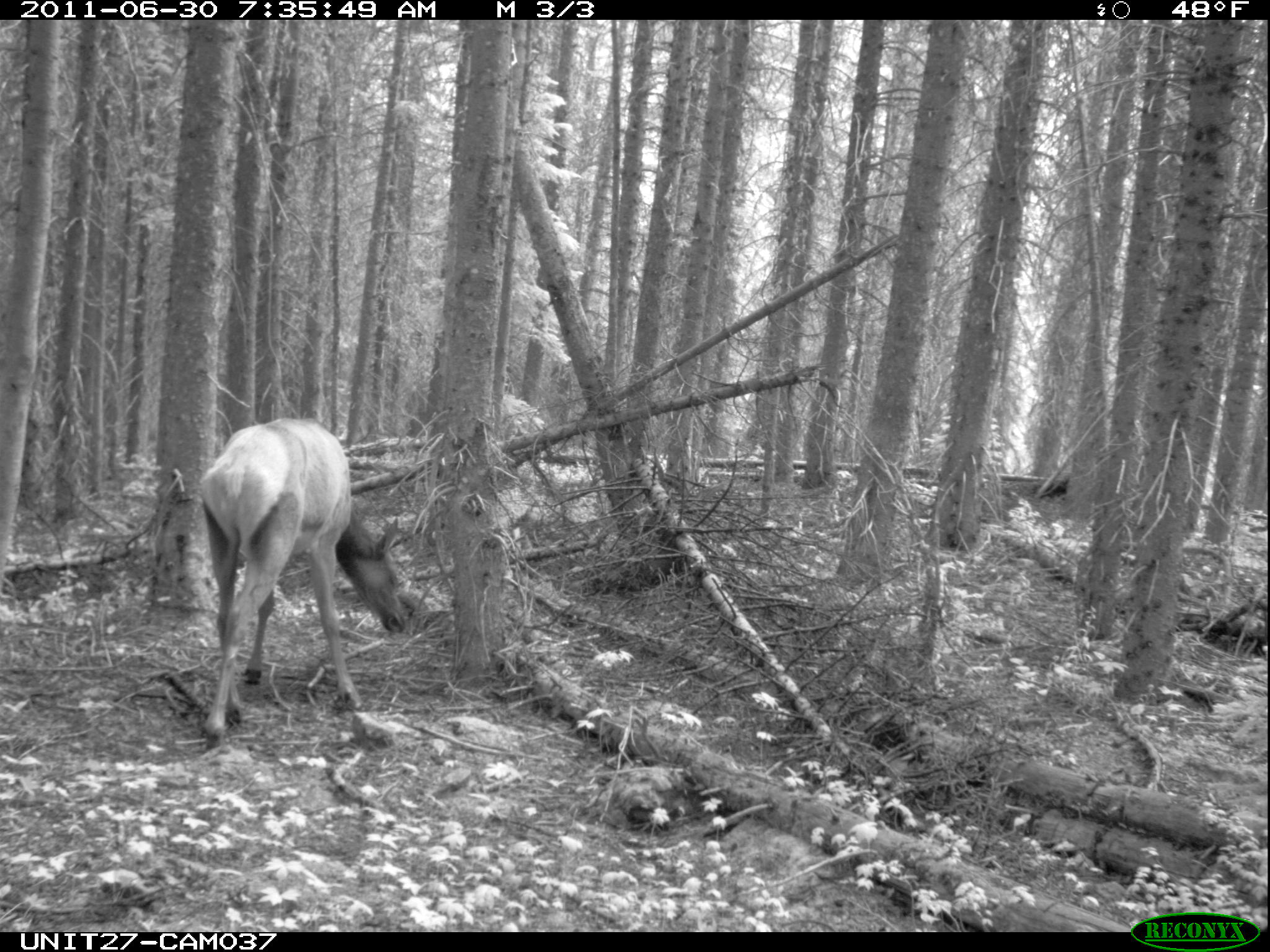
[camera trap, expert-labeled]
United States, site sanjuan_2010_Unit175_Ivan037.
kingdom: Animalia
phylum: Chordata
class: Mammalia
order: Artiodactyla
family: Cervidae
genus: Cervus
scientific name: Cervus elaphus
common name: red deer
Cervus elaphus (red deer).